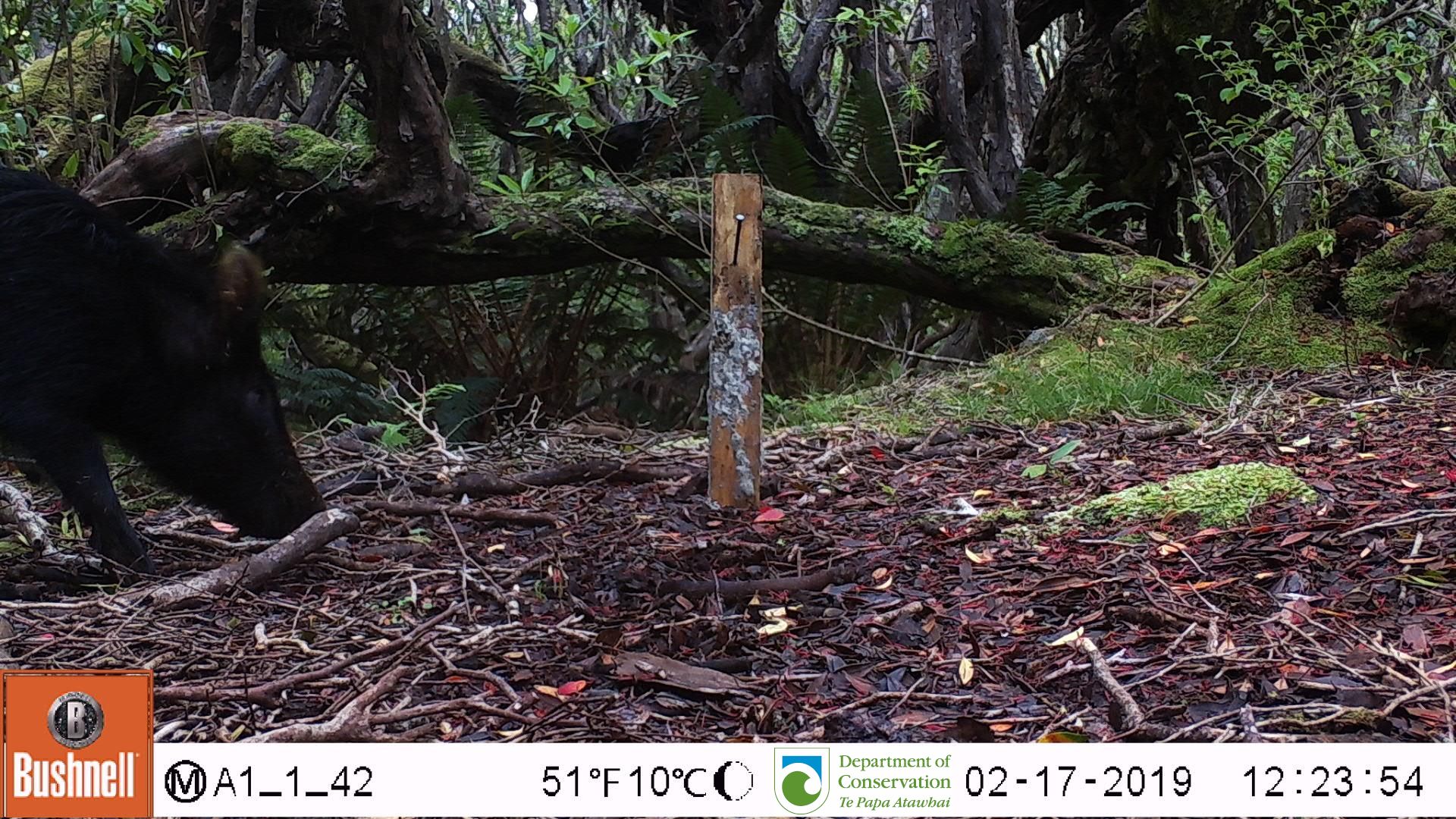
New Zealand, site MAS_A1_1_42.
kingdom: Animalia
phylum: Chordata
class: Mammalia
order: Artiodactyla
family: Suidae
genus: Sus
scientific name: Sus scrofa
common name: pig